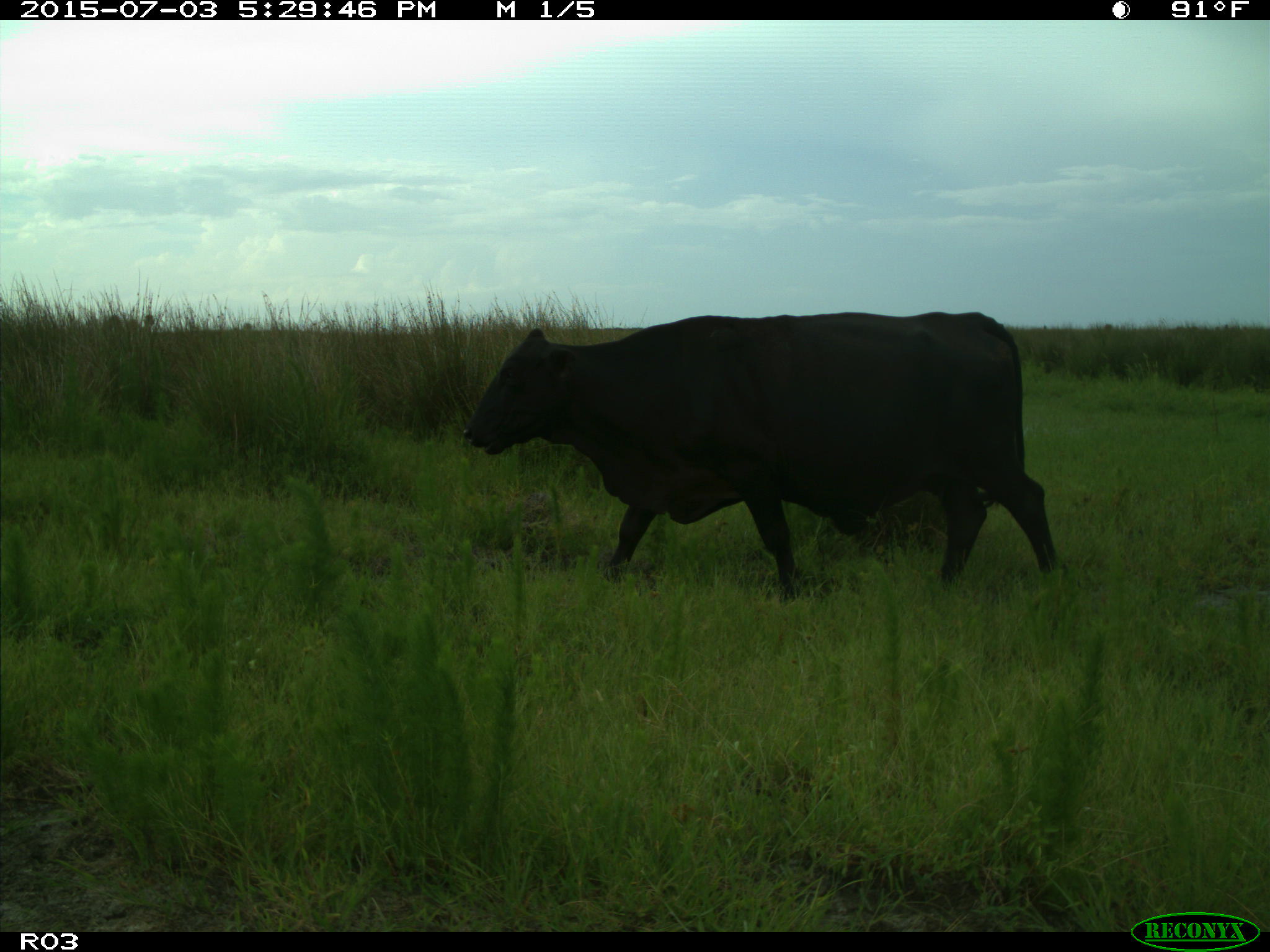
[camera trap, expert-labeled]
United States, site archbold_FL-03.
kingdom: Animalia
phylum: Chordata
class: Mammalia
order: Artiodactyla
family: Bovidae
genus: Bos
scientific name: Bos taurus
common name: domestic cow